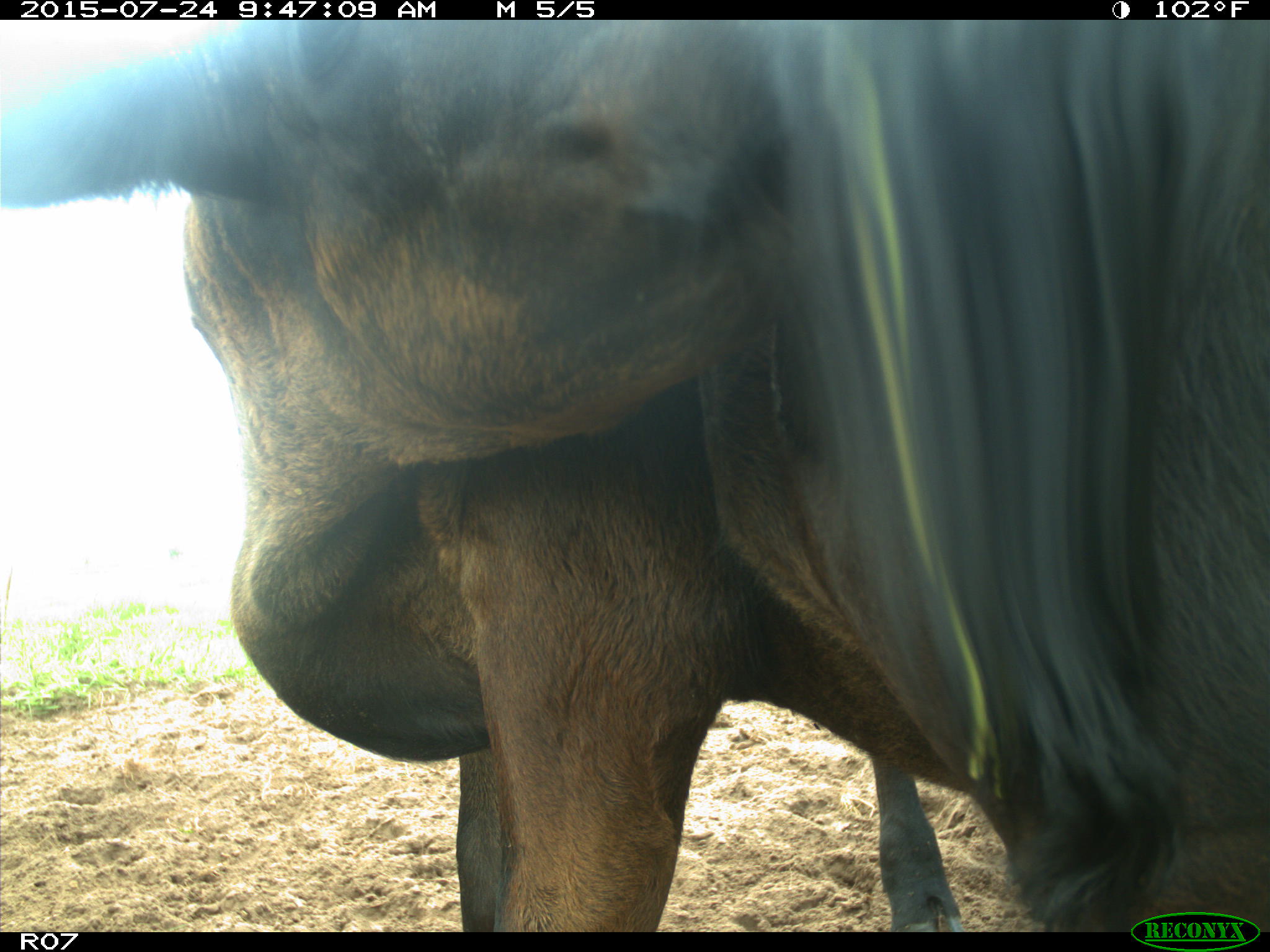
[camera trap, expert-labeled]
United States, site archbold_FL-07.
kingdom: Animalia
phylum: Chordata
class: Mammalia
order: Artiodactyla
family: Bovidae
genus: Bos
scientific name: Bos taurus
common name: domestic cow